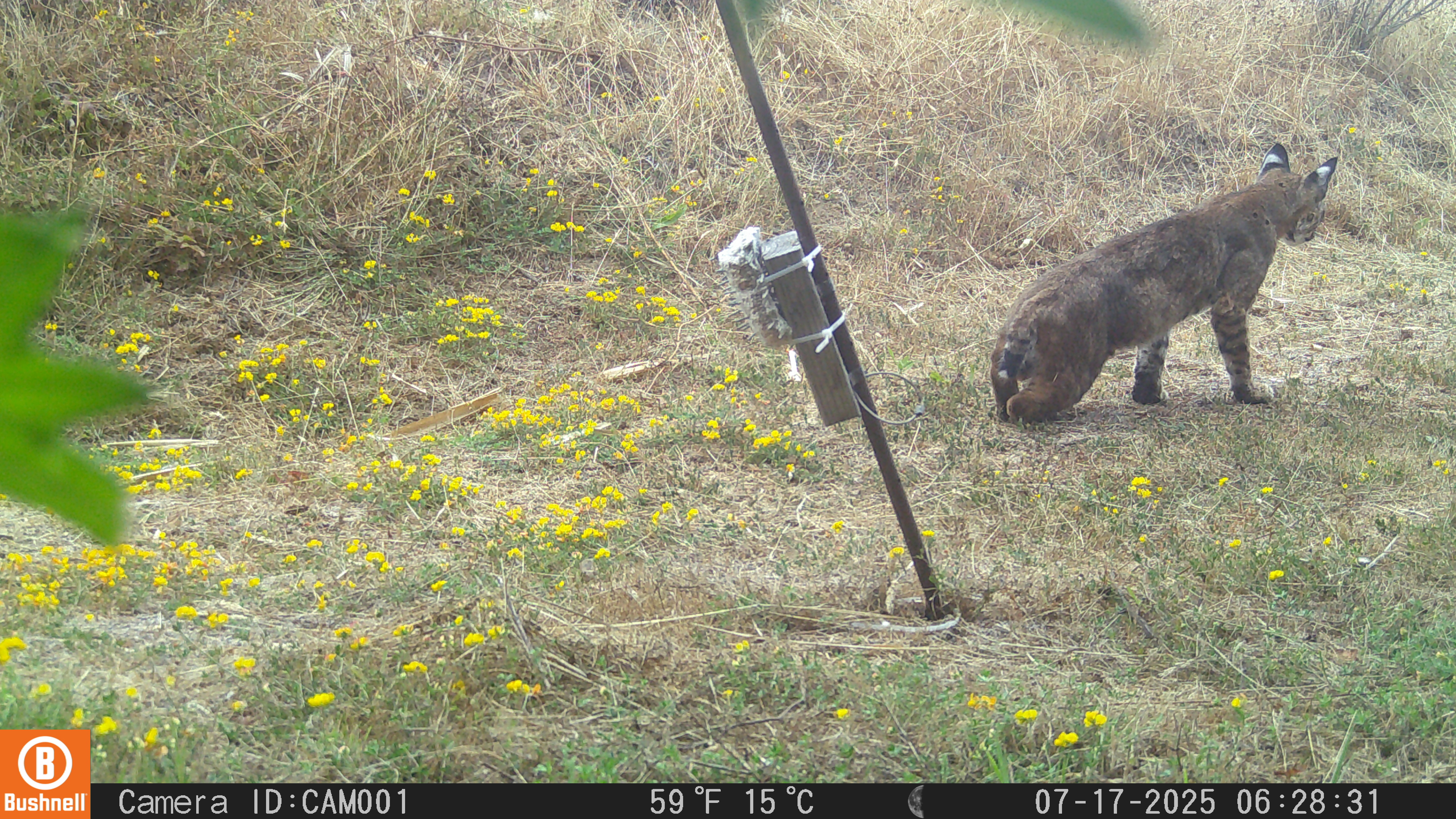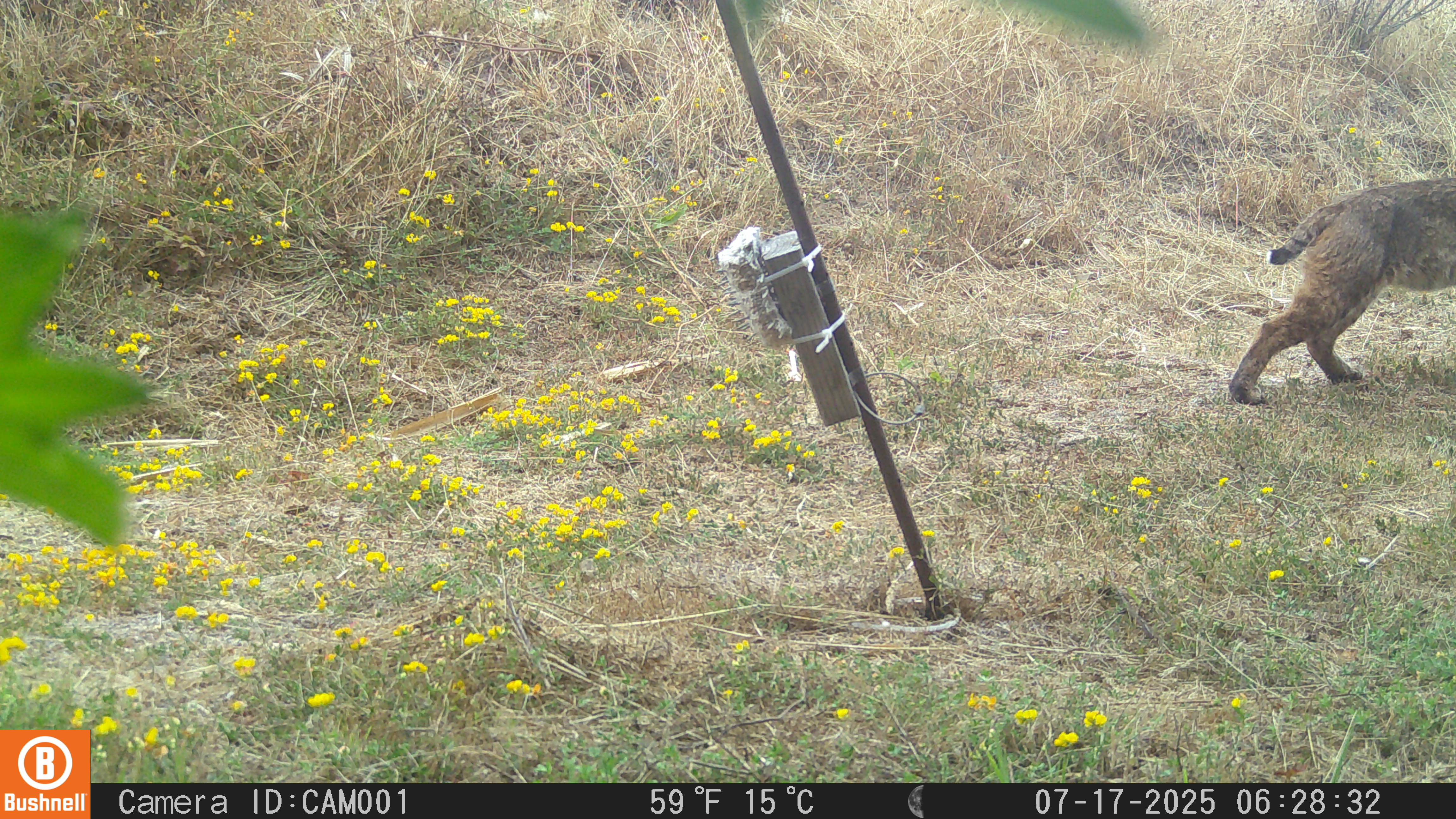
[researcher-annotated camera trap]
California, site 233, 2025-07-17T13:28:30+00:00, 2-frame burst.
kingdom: Animalia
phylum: Chordata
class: Mammalia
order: Carnivora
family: Felidae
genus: Lynx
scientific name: Lynx rufus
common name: bobcat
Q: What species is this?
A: Bobcat (Lynx rufus).